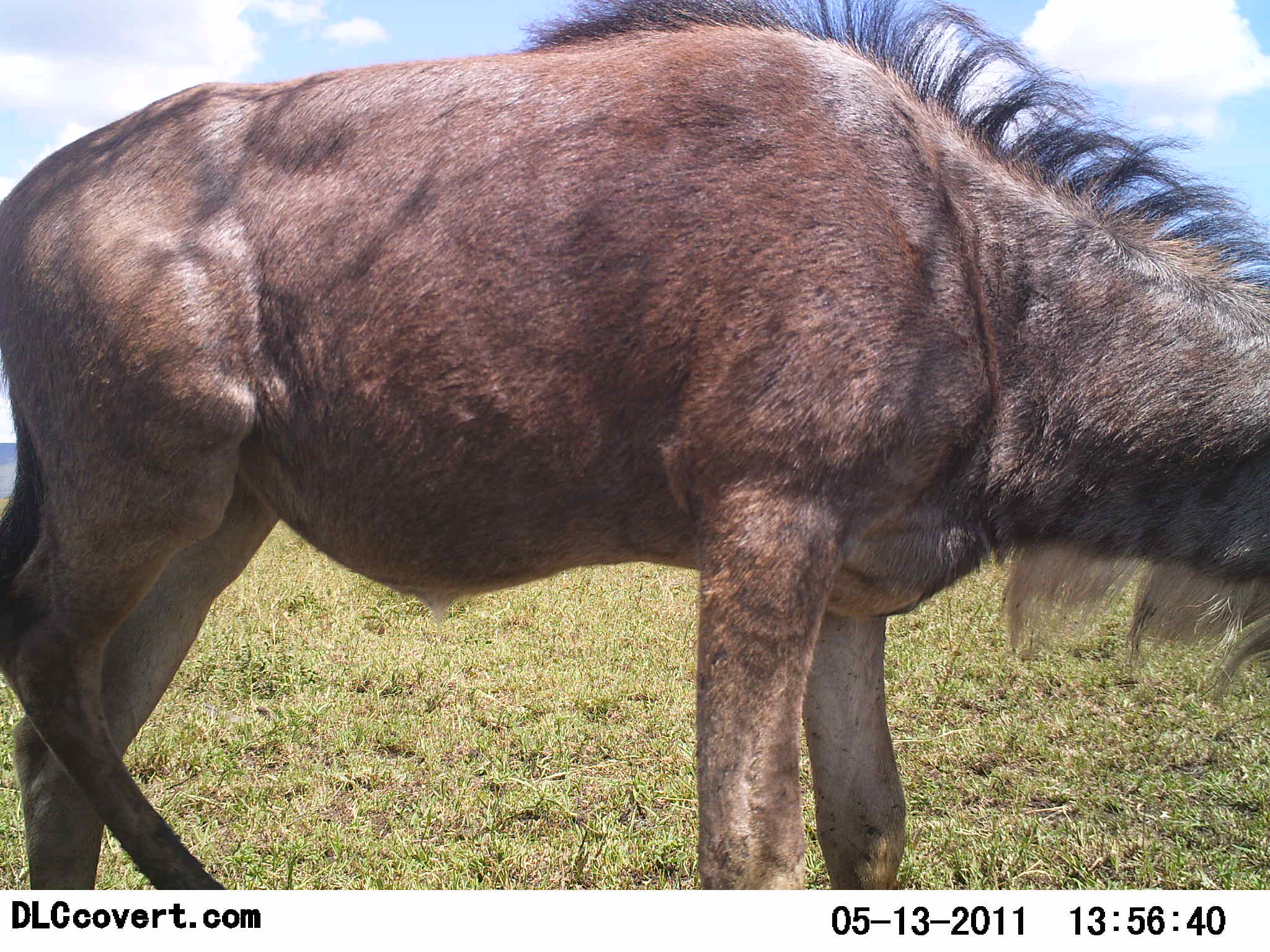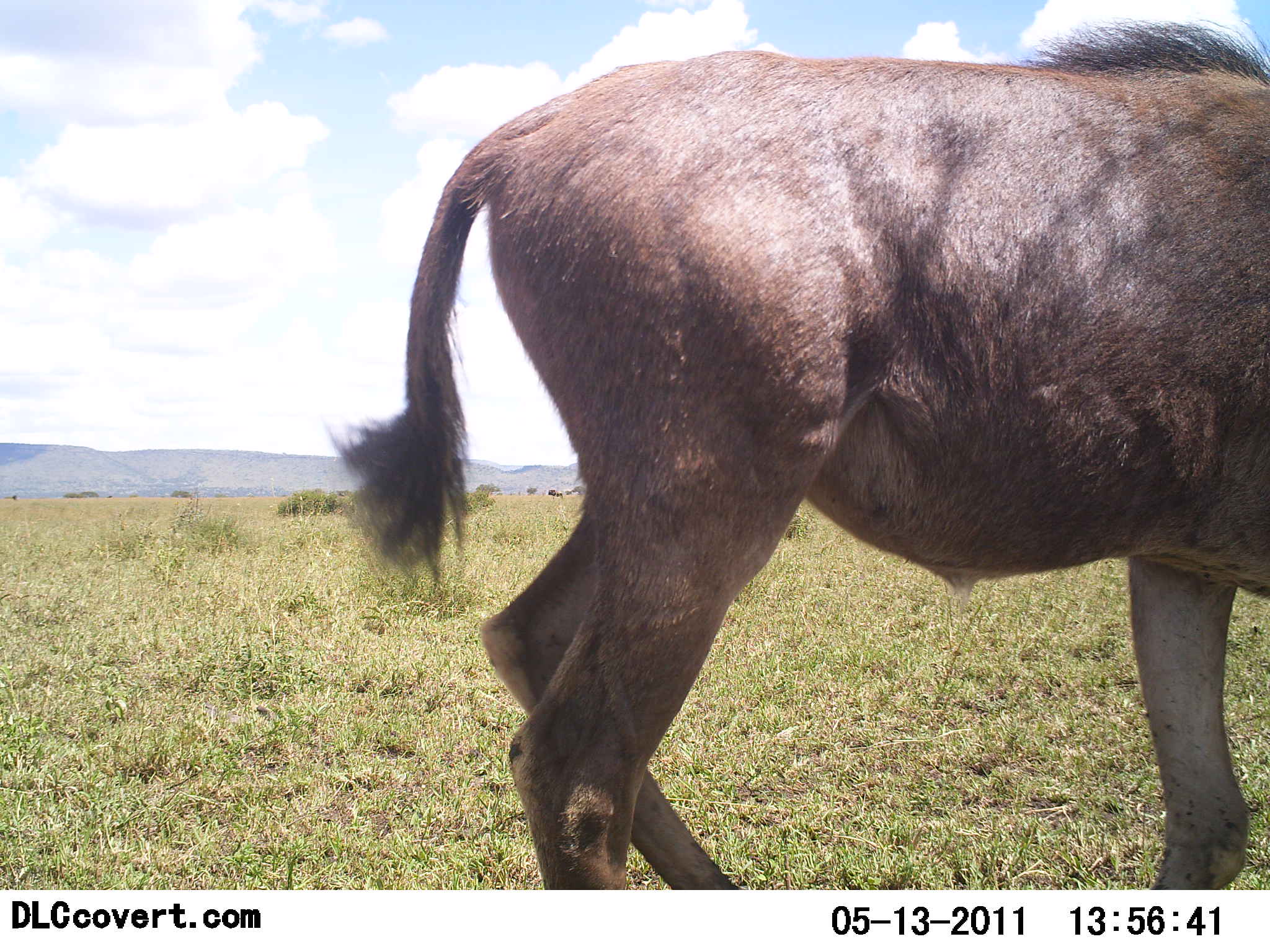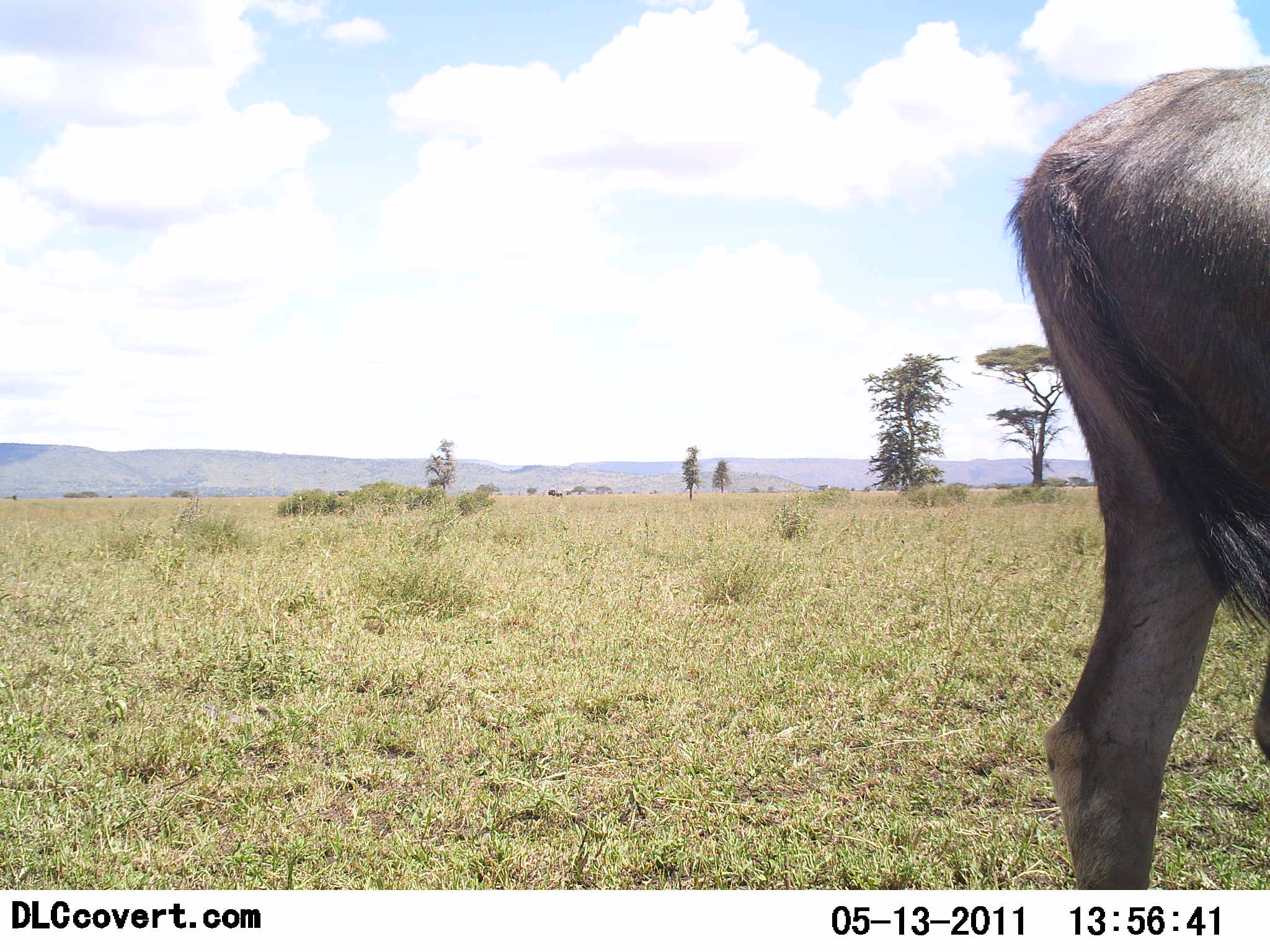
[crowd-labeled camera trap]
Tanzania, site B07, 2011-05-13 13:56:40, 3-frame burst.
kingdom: Animalia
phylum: Chordata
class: Mammalia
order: Artiodactyla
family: Bovidae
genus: Connochaetes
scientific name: Connochaetes taurinus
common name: blue wildebeest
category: wildebeest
Wildebeest (blue wildebeest) (Connochaetes taurinus), count 1. Behavior (volunteer vote fractions): standing 30%, resting 0%, moving 60%, interacting 0%. Young present (vote fraction): 0%. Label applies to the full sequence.